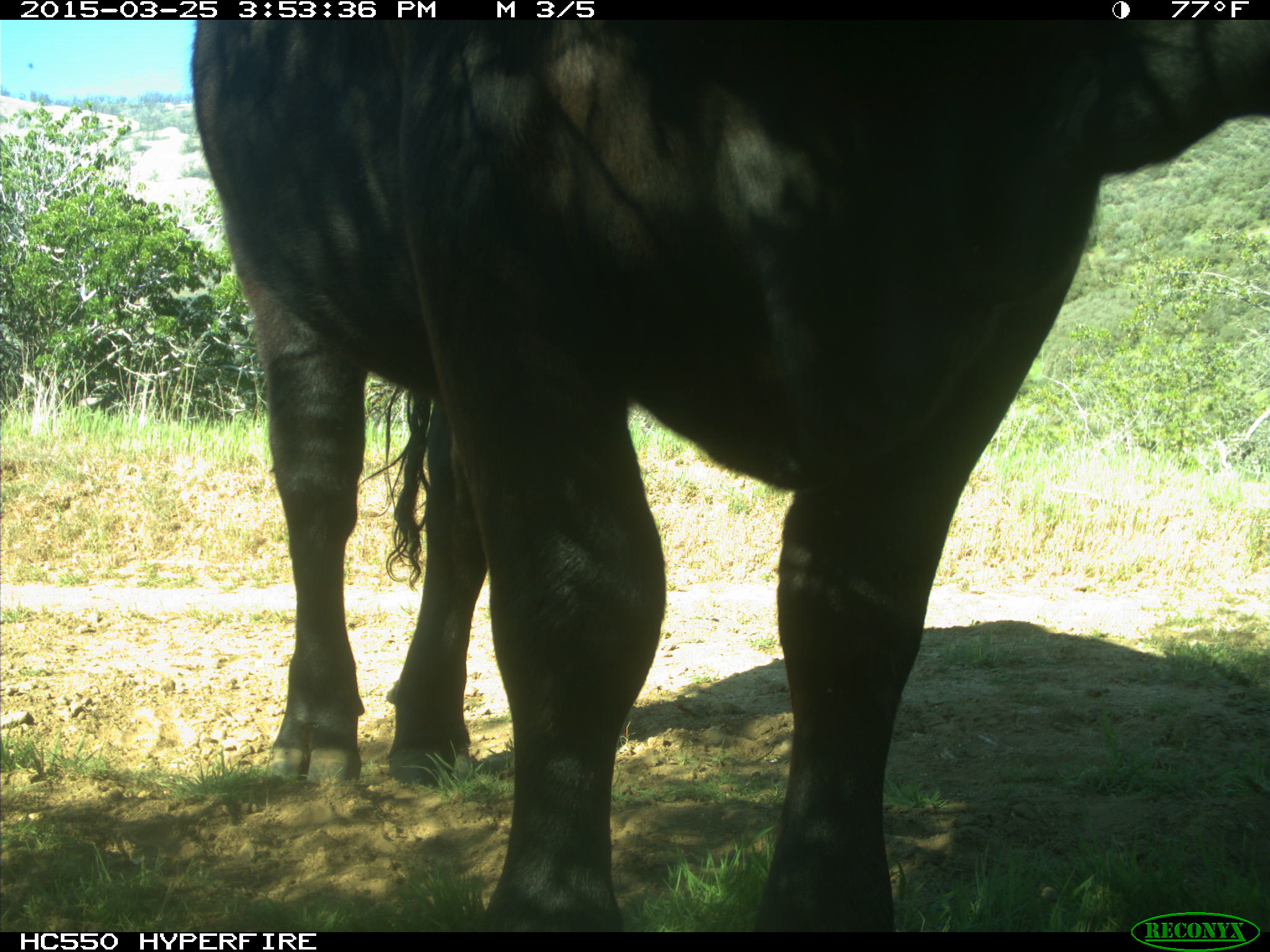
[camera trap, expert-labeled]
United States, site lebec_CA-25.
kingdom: Animalia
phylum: Chordata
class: Mammalia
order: Artiodactyla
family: Bovidae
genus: Bos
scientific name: Bos taurus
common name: domestic cow